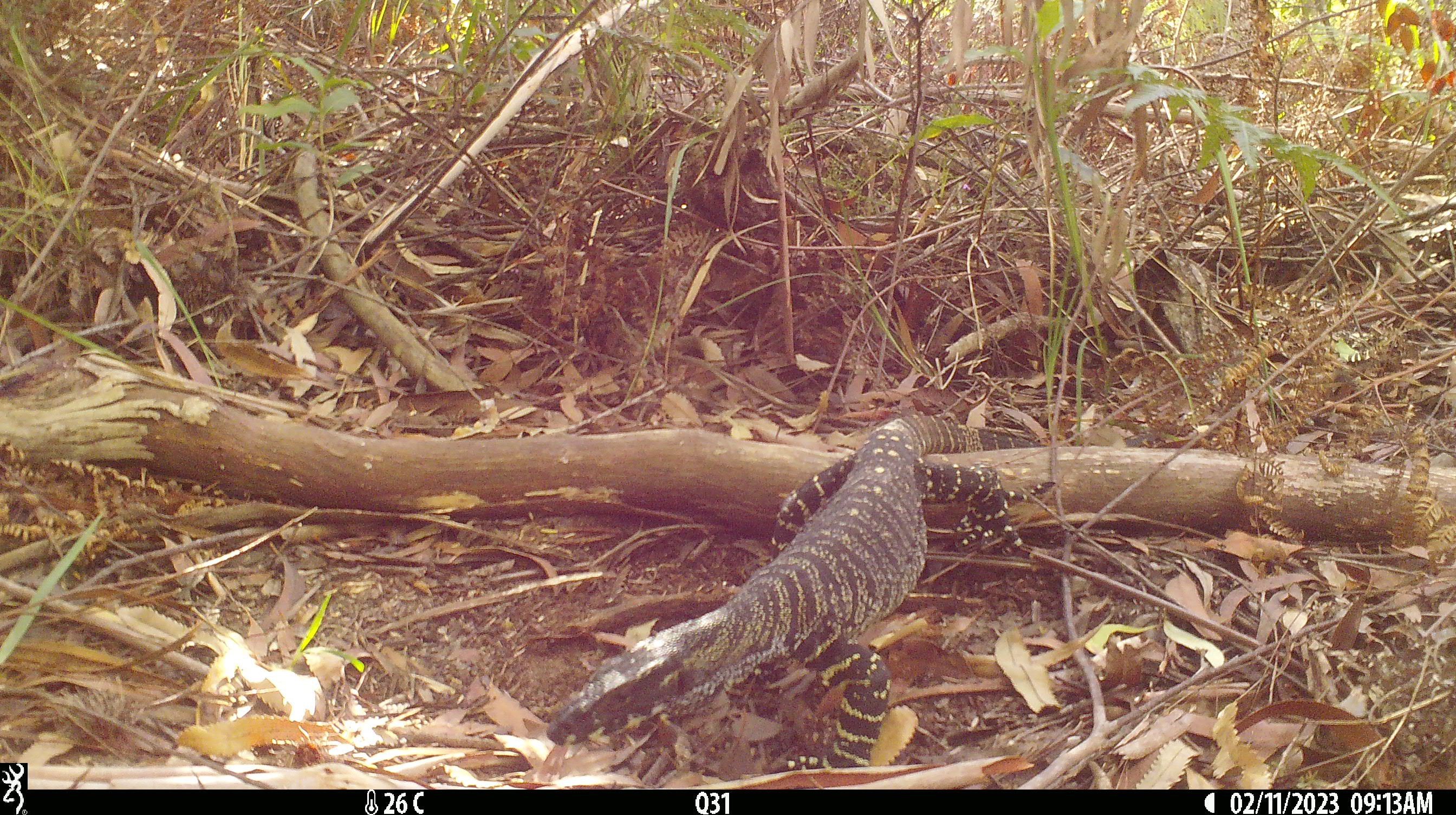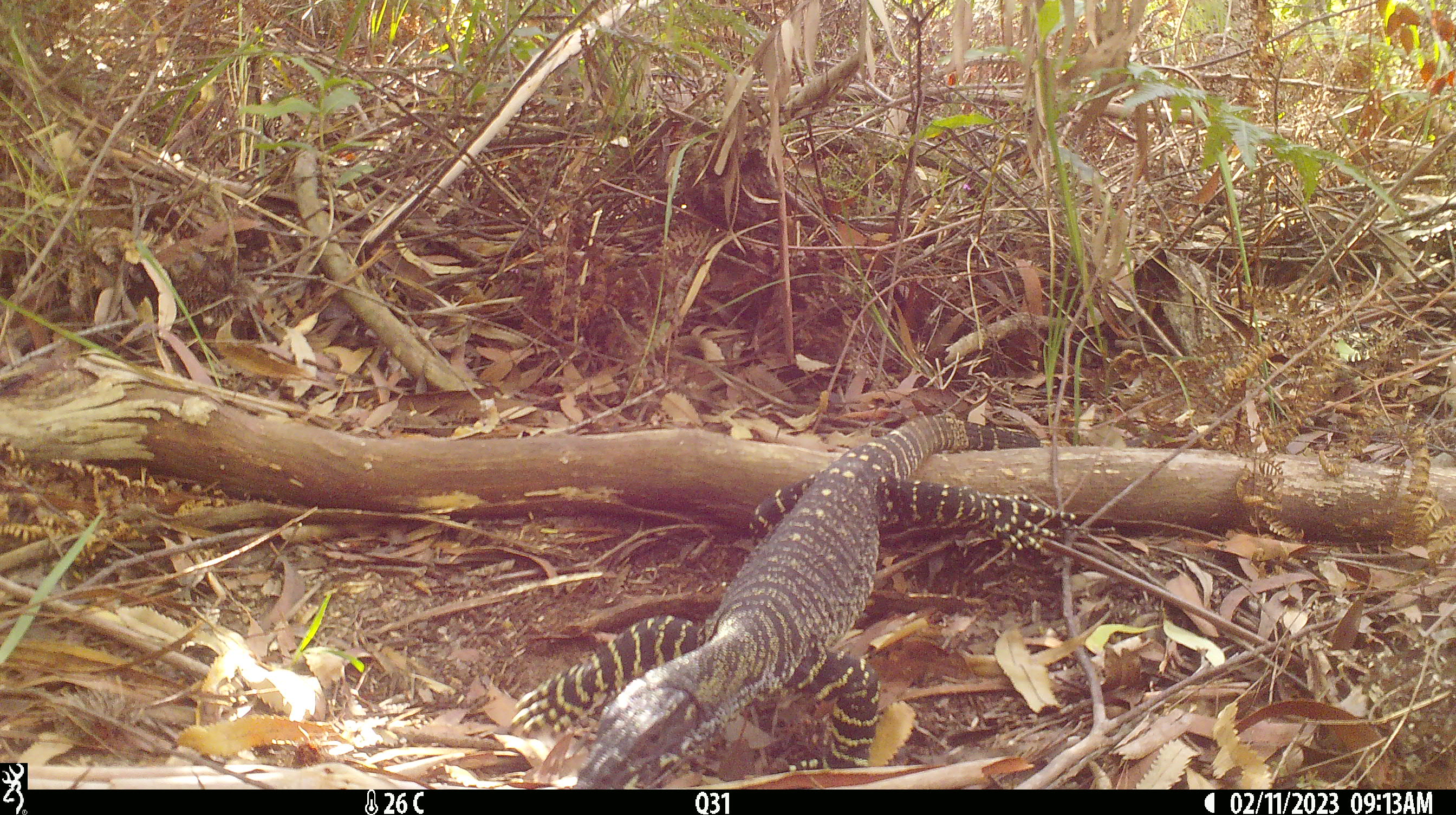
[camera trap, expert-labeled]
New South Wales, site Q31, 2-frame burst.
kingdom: Animalia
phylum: Chordata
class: Reptilia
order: Squamata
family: Varanidae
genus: Varanus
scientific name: Varanus varius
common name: lace monitor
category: goanna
Goanna (lace monitor) (Varanus varius).